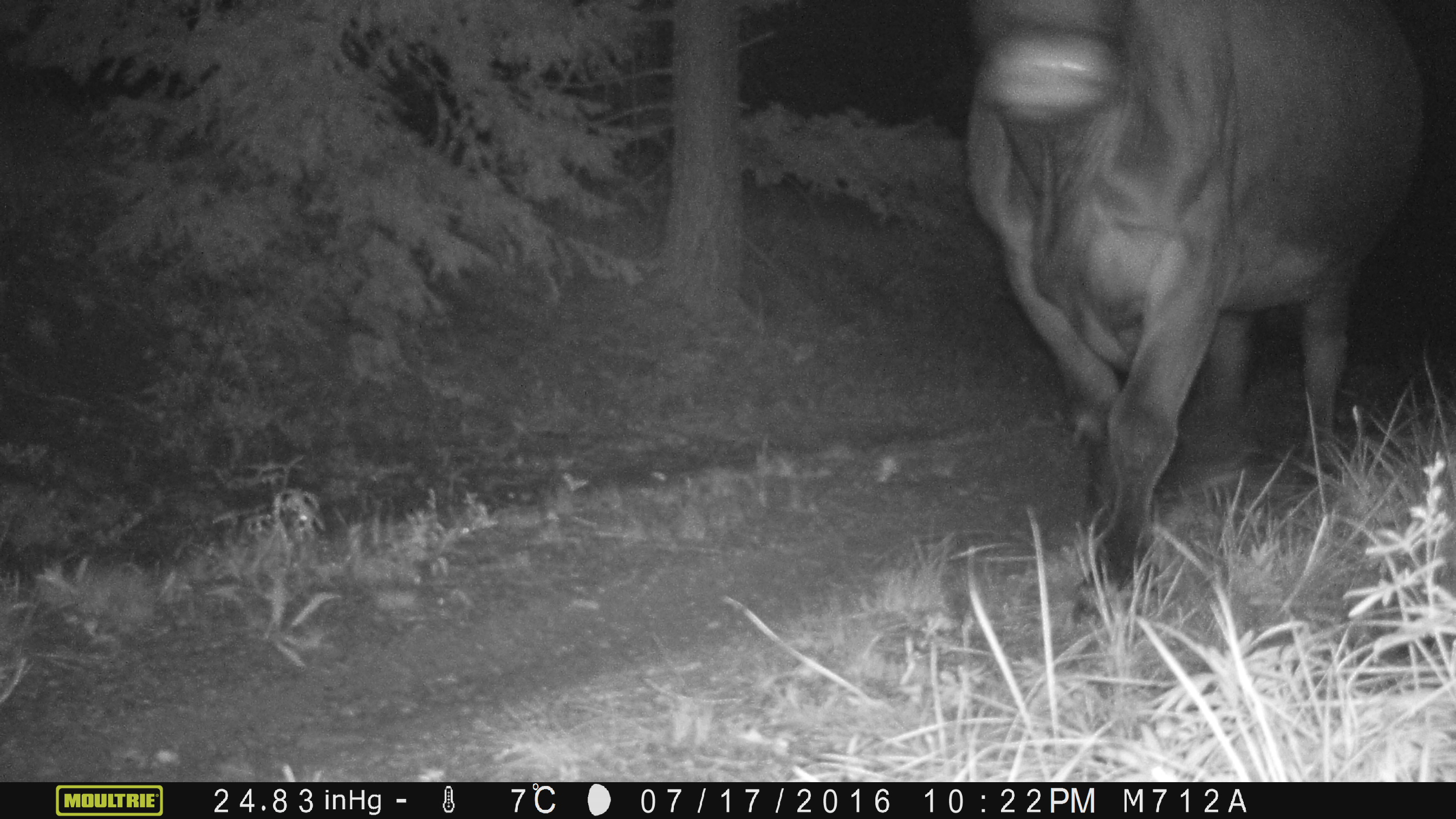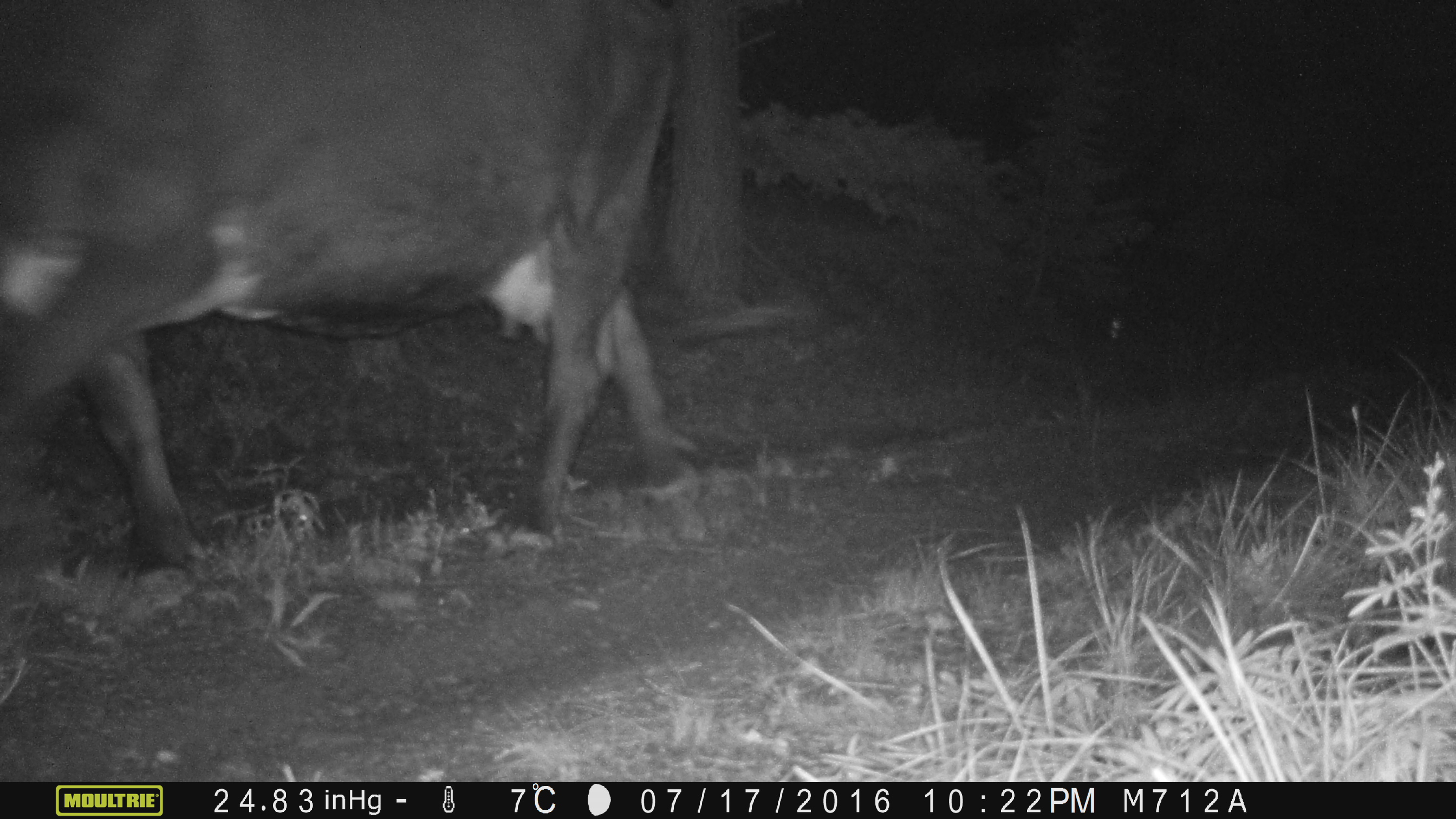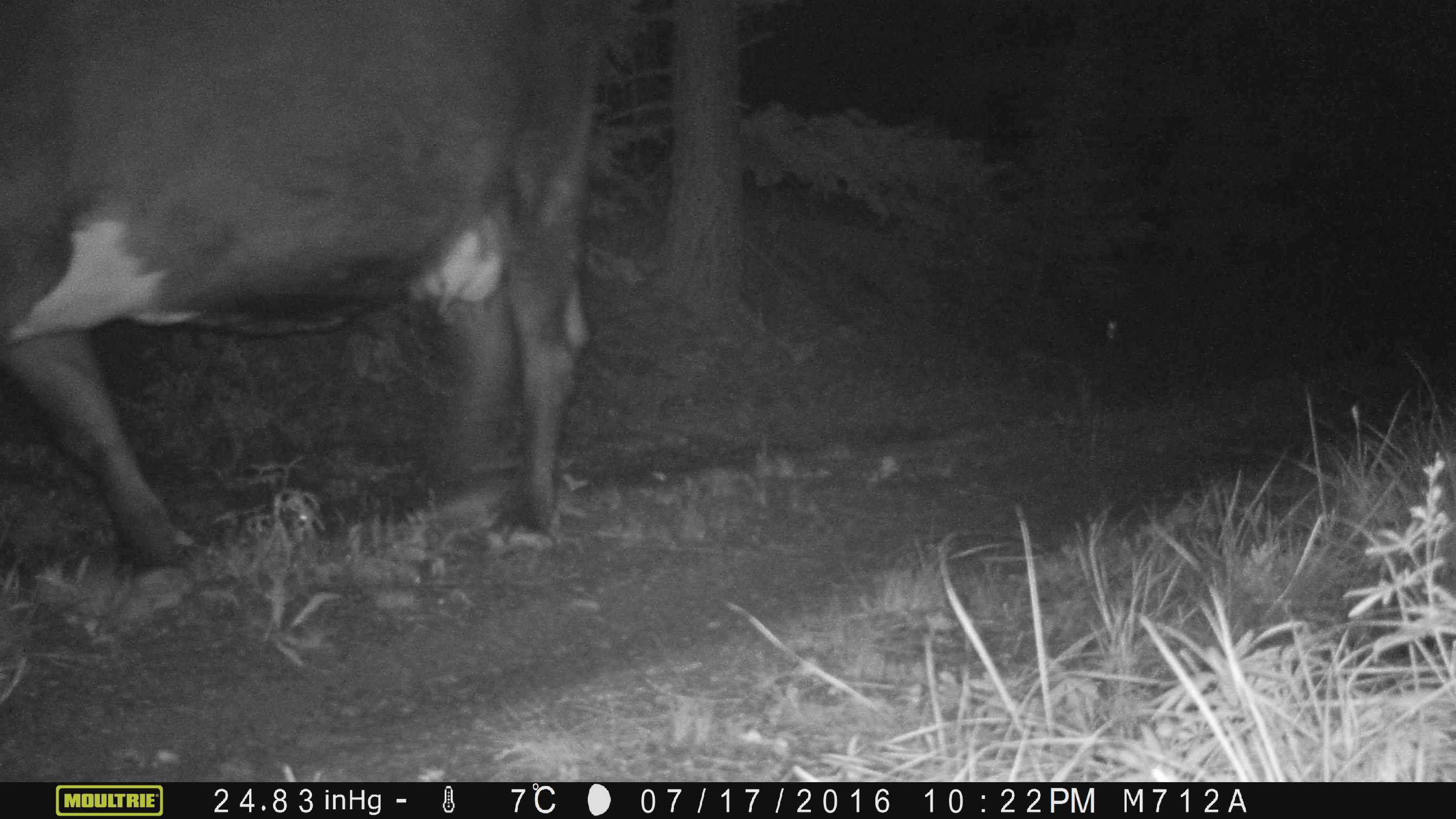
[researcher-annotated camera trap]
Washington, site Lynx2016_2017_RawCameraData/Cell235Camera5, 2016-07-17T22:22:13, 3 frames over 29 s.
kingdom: Animalia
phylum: Chordata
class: Mammalia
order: Artiodactyla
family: Bovidae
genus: Bos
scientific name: Bos taurus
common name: domestic cattle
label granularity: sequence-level